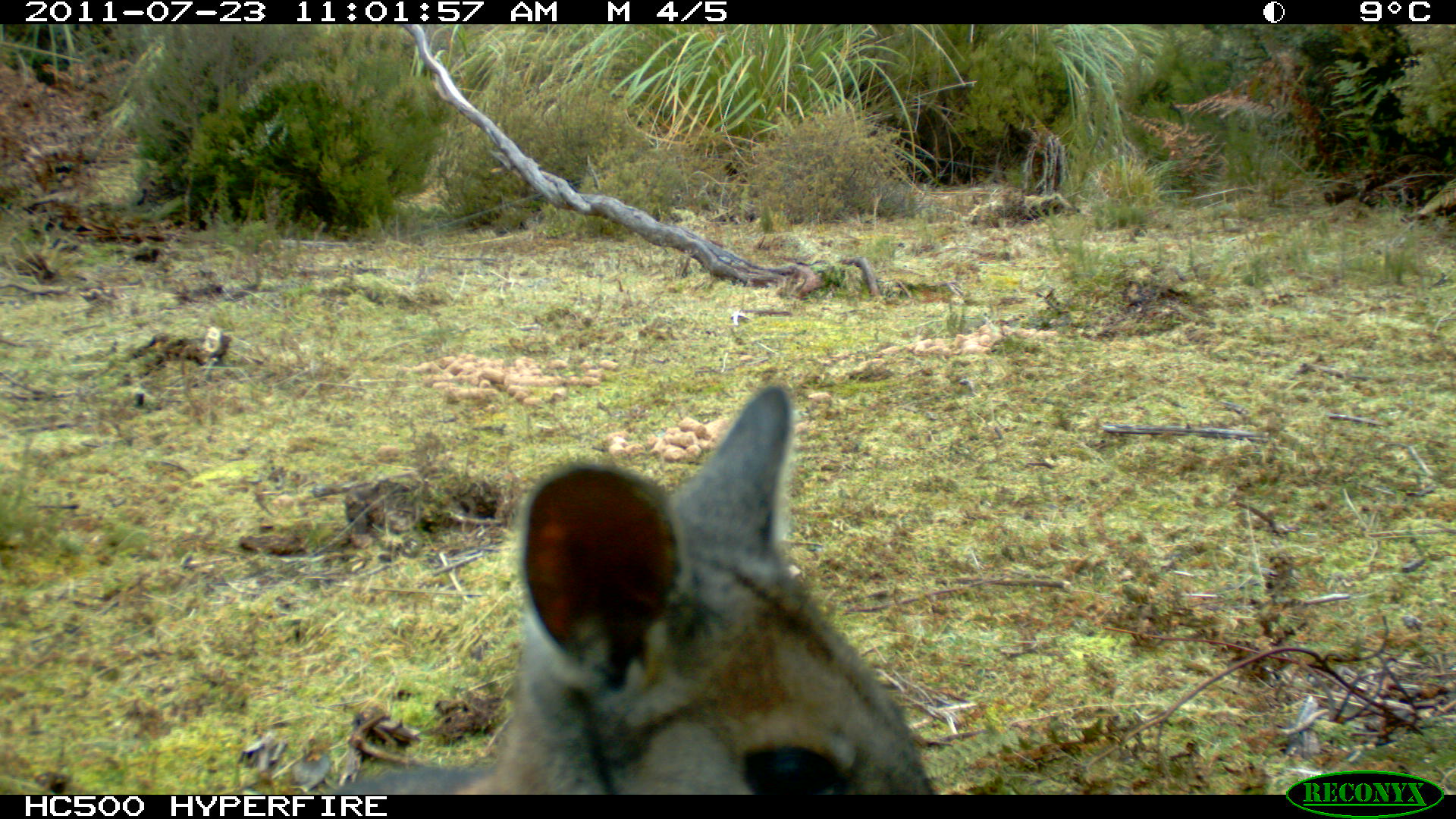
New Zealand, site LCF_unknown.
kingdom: Animalia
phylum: Chordata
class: Mammalia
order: Diprotodontia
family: Macropodidae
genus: Notamacropus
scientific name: Notamacropus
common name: wallaby